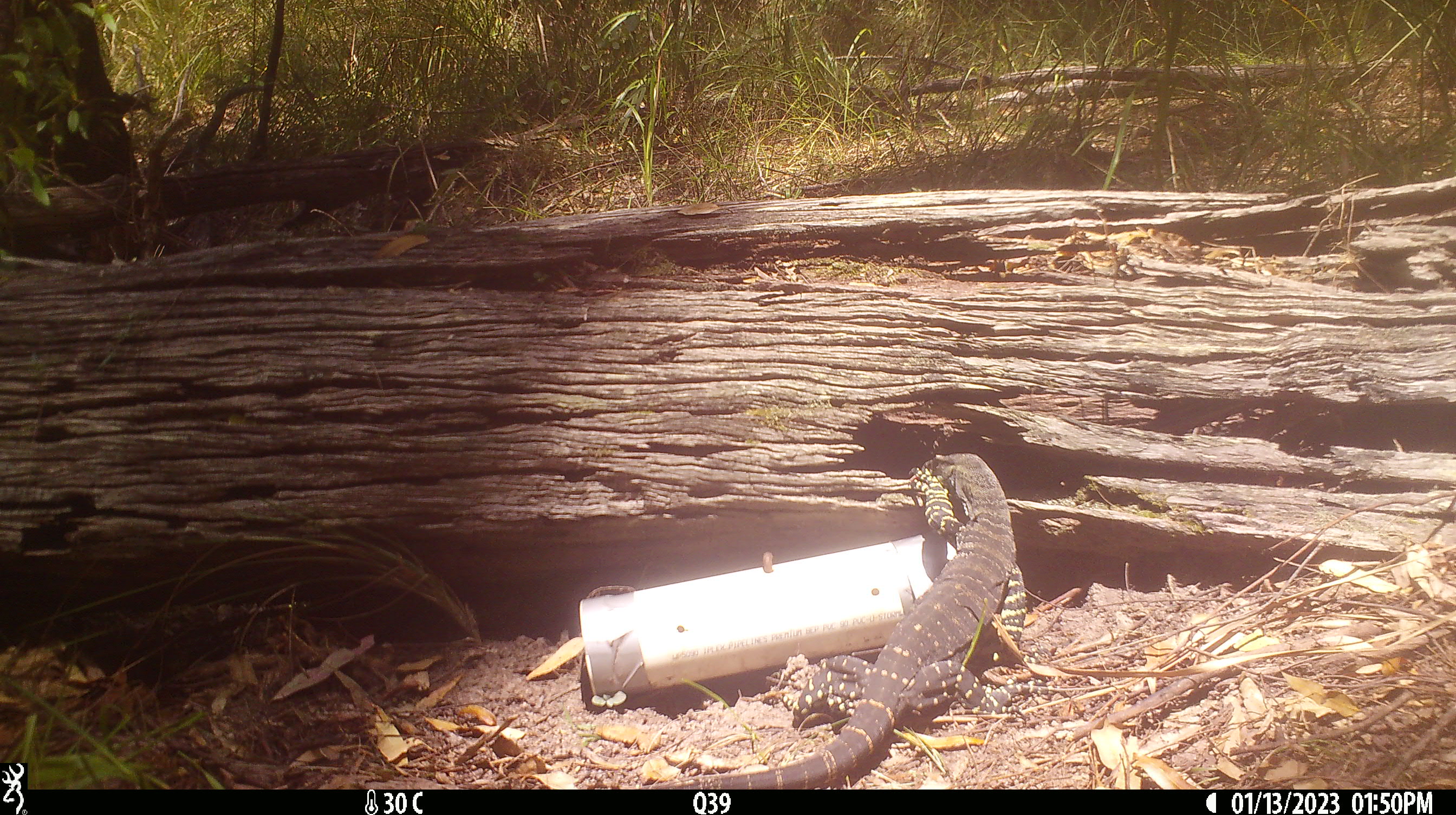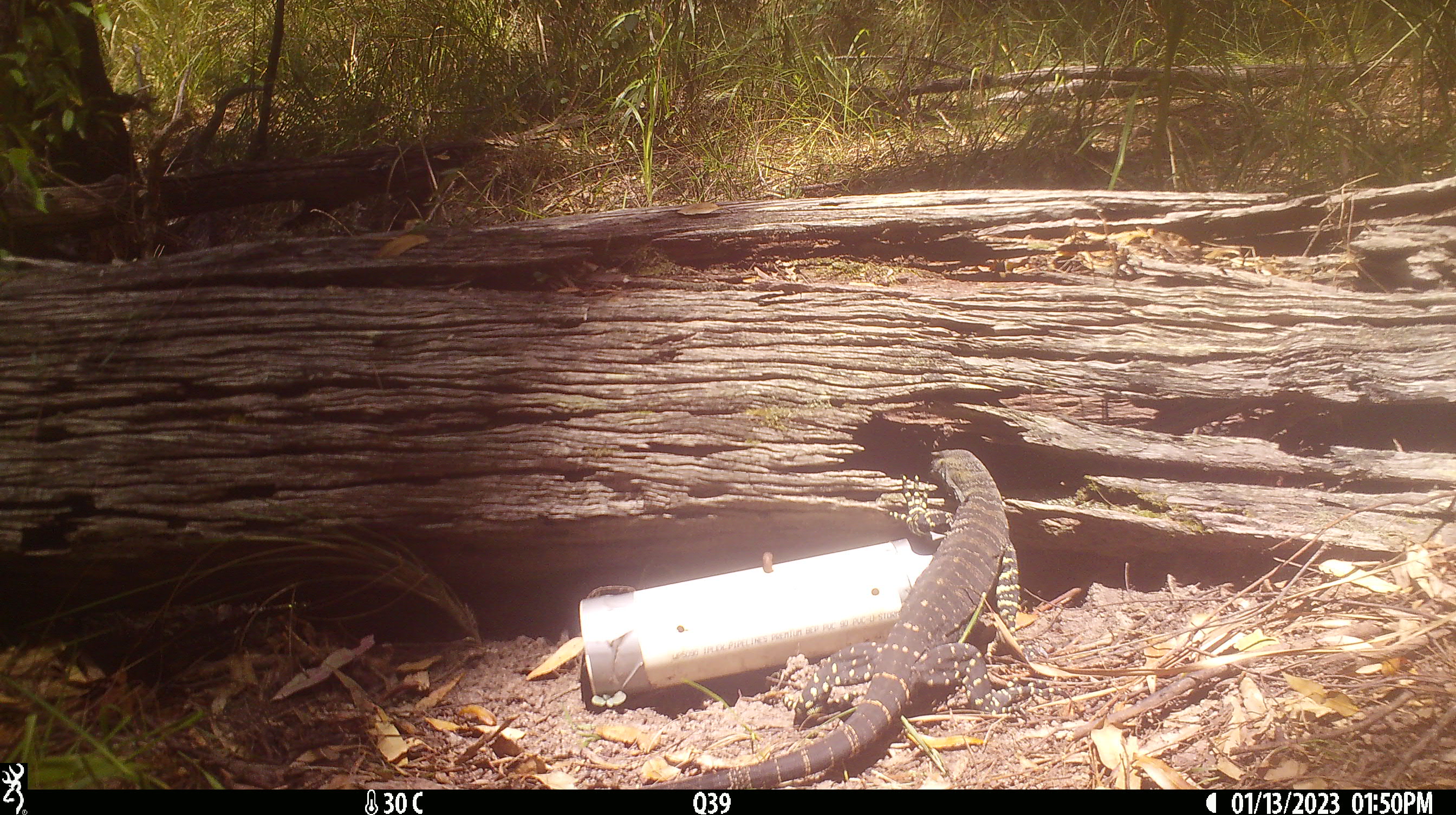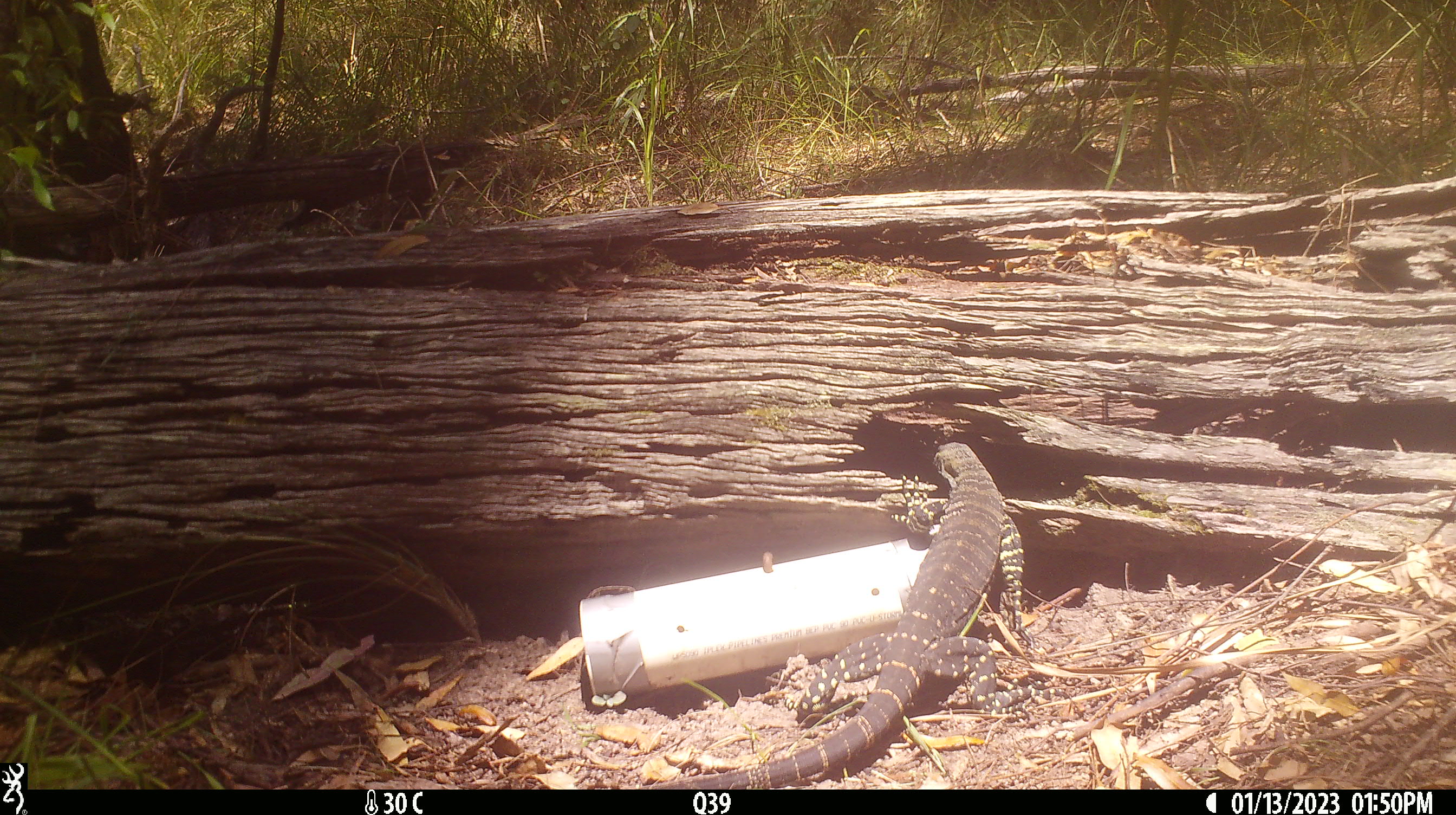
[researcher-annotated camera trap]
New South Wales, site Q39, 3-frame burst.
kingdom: Animalia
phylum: Chordata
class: Reptilia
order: Squamata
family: Varanidae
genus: Varanus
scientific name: Varanus varius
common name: lace monitor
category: goanna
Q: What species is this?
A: Goanna (lace monitor) (Varanus varius).